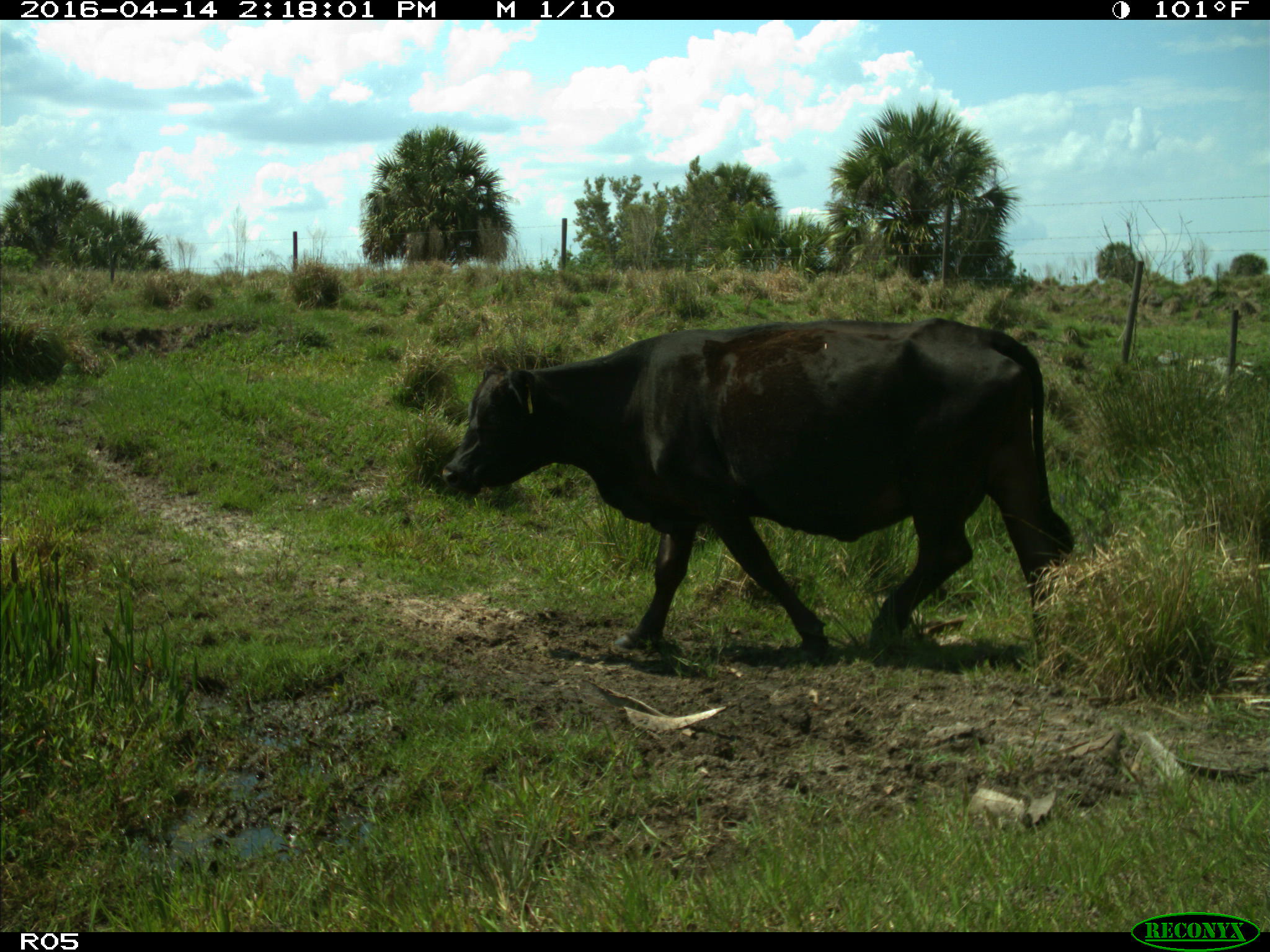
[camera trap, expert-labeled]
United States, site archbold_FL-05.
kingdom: Animalia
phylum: Chordata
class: Mammalia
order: Artiodactyla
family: Bovidae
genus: Bos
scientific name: Bos taurus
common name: domestic cow